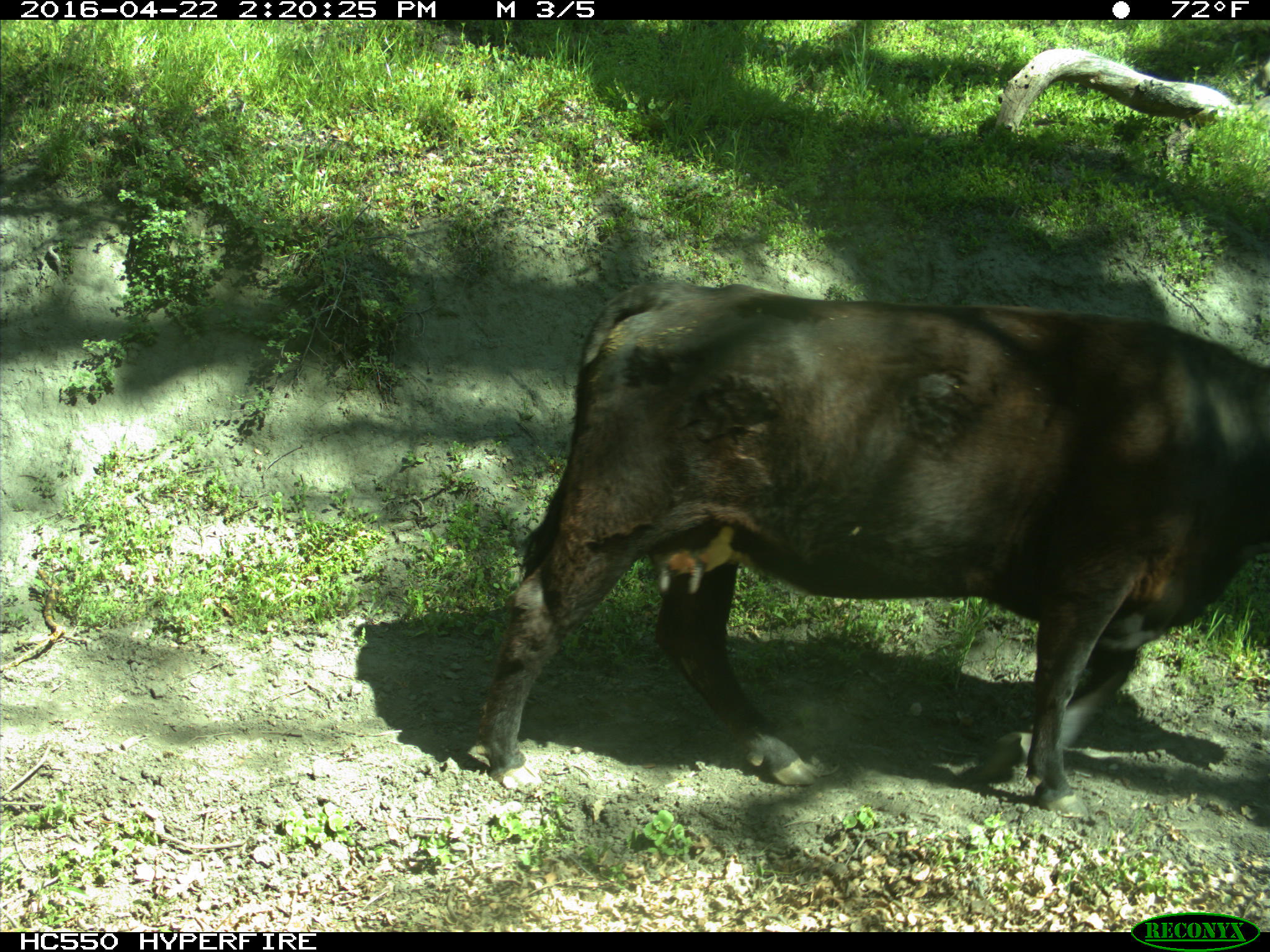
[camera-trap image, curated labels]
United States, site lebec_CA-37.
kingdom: Animalia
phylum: Chordata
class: Mammalia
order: Artiodactyla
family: Bovidae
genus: Bos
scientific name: Bos taurus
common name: domestic cow